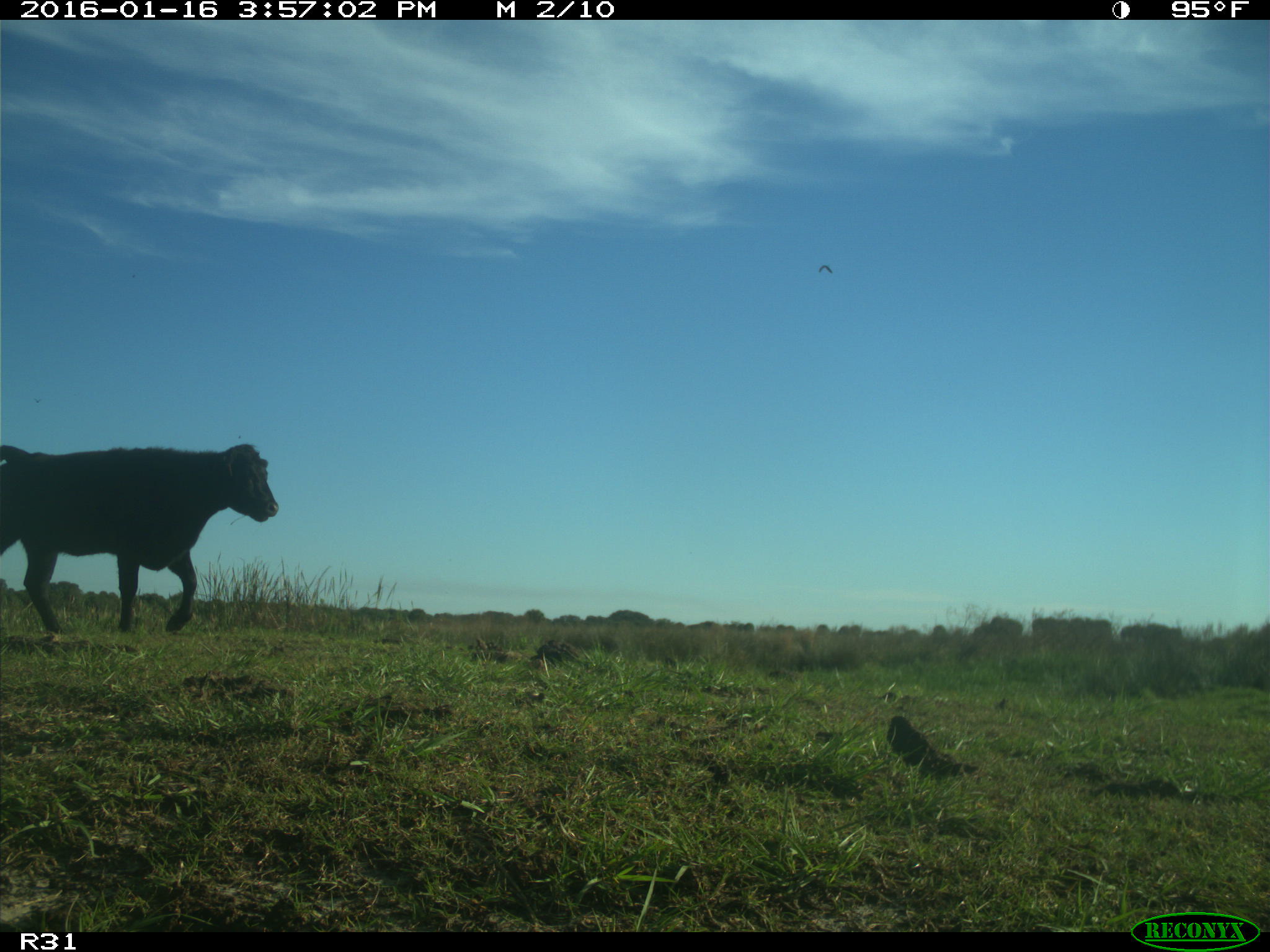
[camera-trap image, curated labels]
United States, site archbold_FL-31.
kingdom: Animalia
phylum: Chordata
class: Mammalia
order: Artiodactyla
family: Bovidae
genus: Bos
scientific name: Bos taurus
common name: domestic cow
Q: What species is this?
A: Bos taurus (domestic cow).